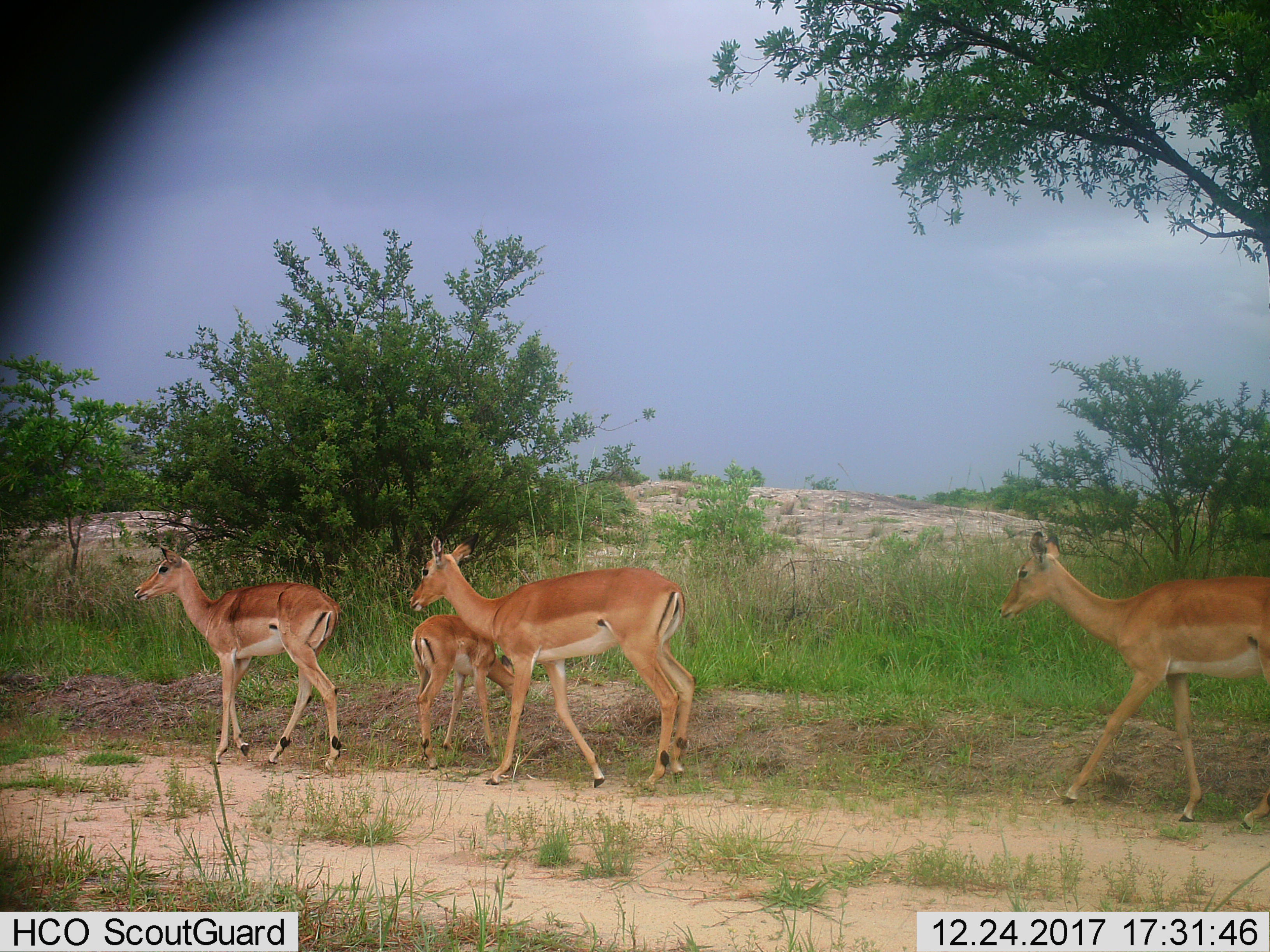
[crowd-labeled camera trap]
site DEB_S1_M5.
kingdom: Animalia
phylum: Chordata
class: Mammalia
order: Artiodactyla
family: Bovidae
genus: Aepyceros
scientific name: Aepyceros melampus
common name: impala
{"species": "impala (Aepyceros melampus)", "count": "4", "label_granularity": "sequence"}